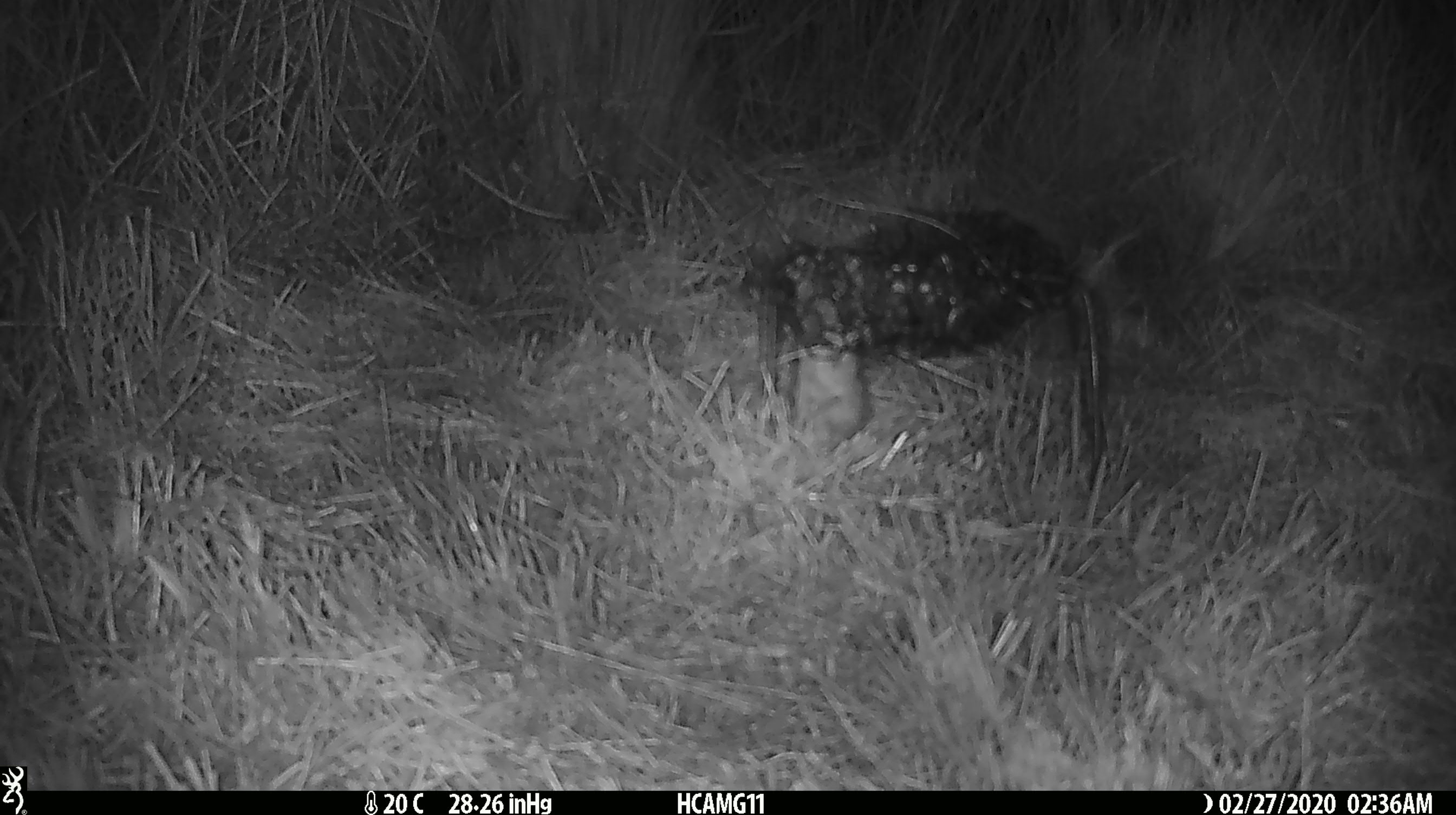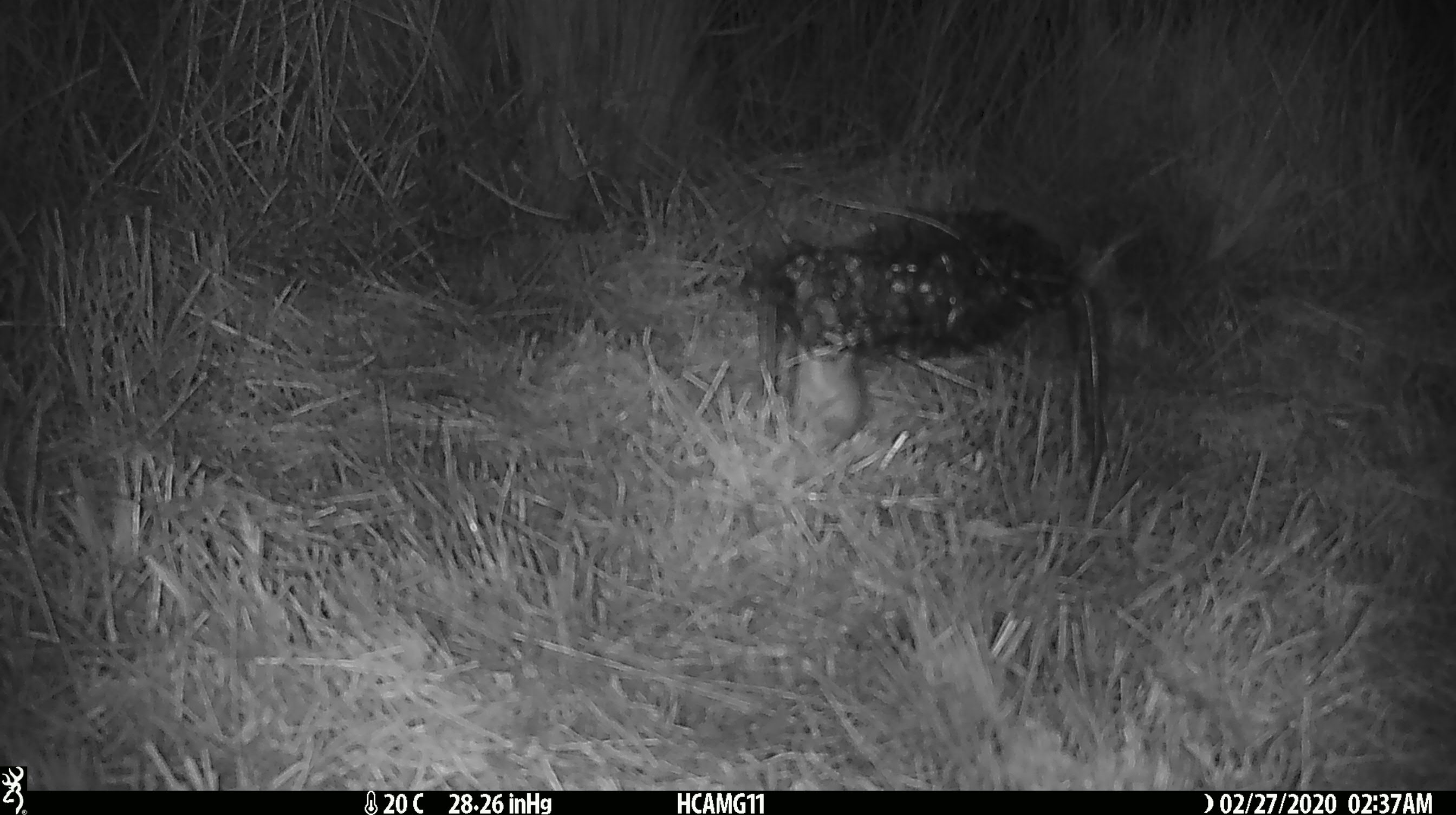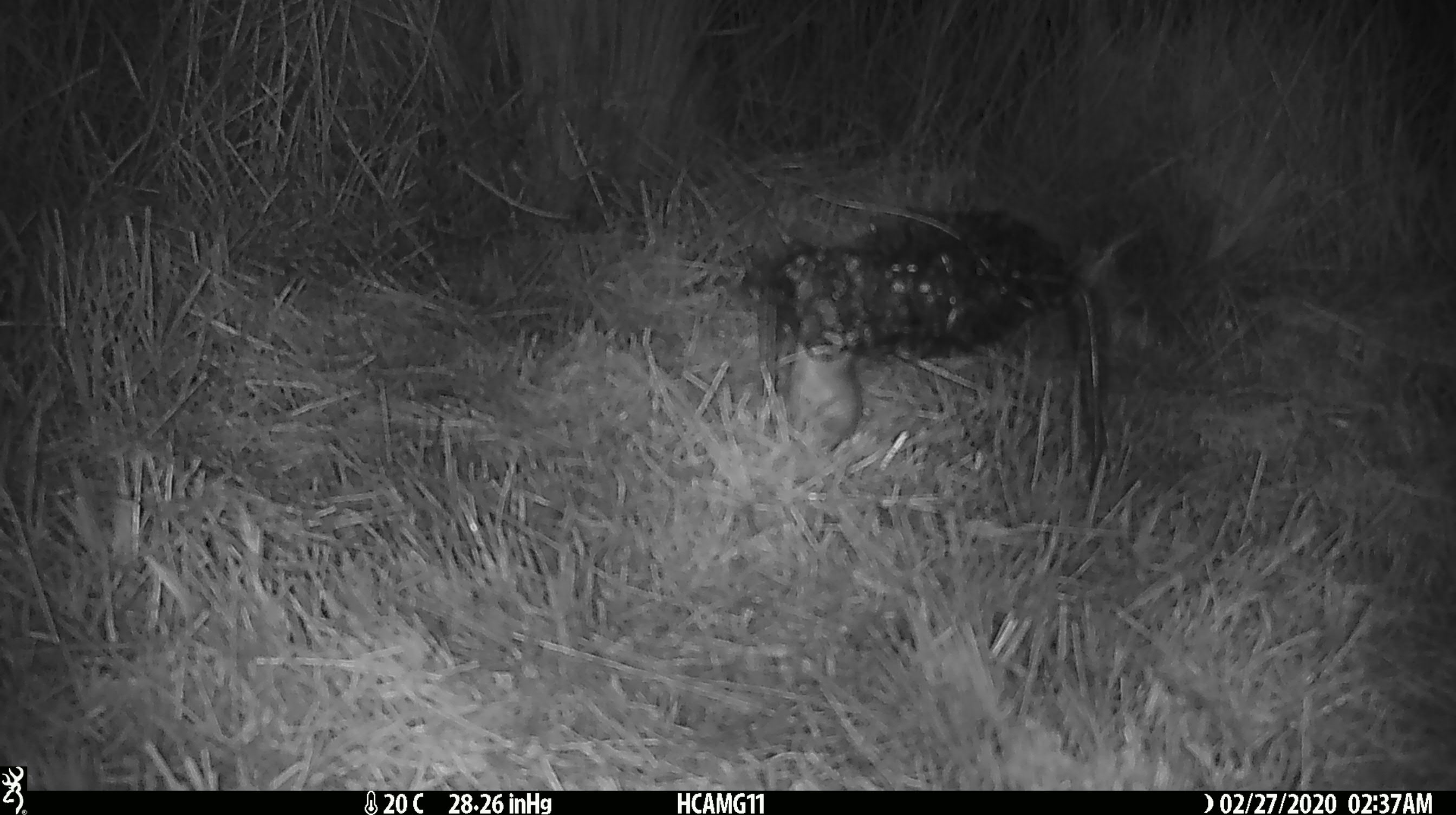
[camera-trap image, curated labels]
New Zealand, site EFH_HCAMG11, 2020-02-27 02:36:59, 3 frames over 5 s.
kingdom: Animalia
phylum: Chordata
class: Mammalia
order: Rodentia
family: Muridae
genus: Mus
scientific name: Mus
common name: mouse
Mouse (Mus).